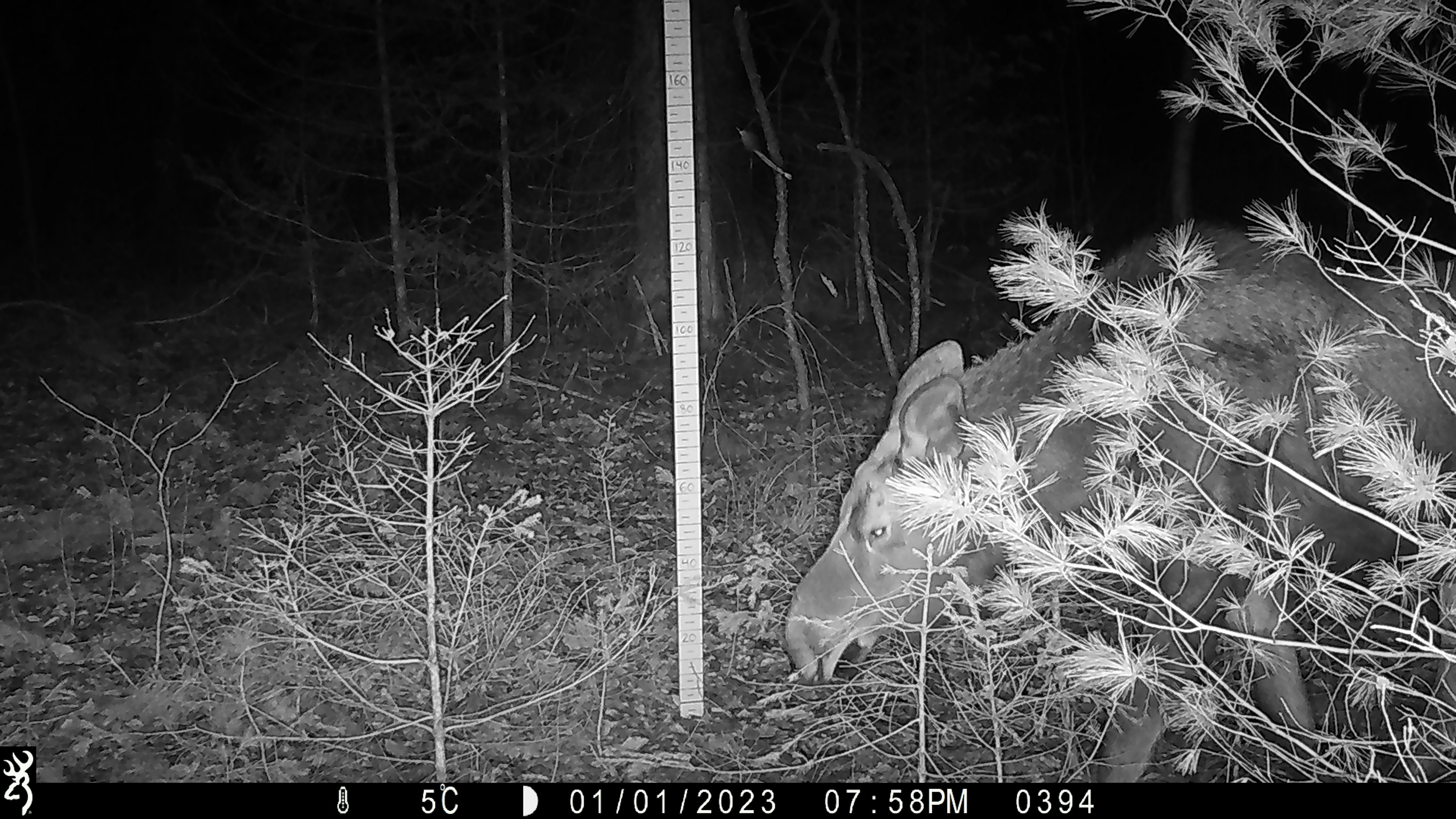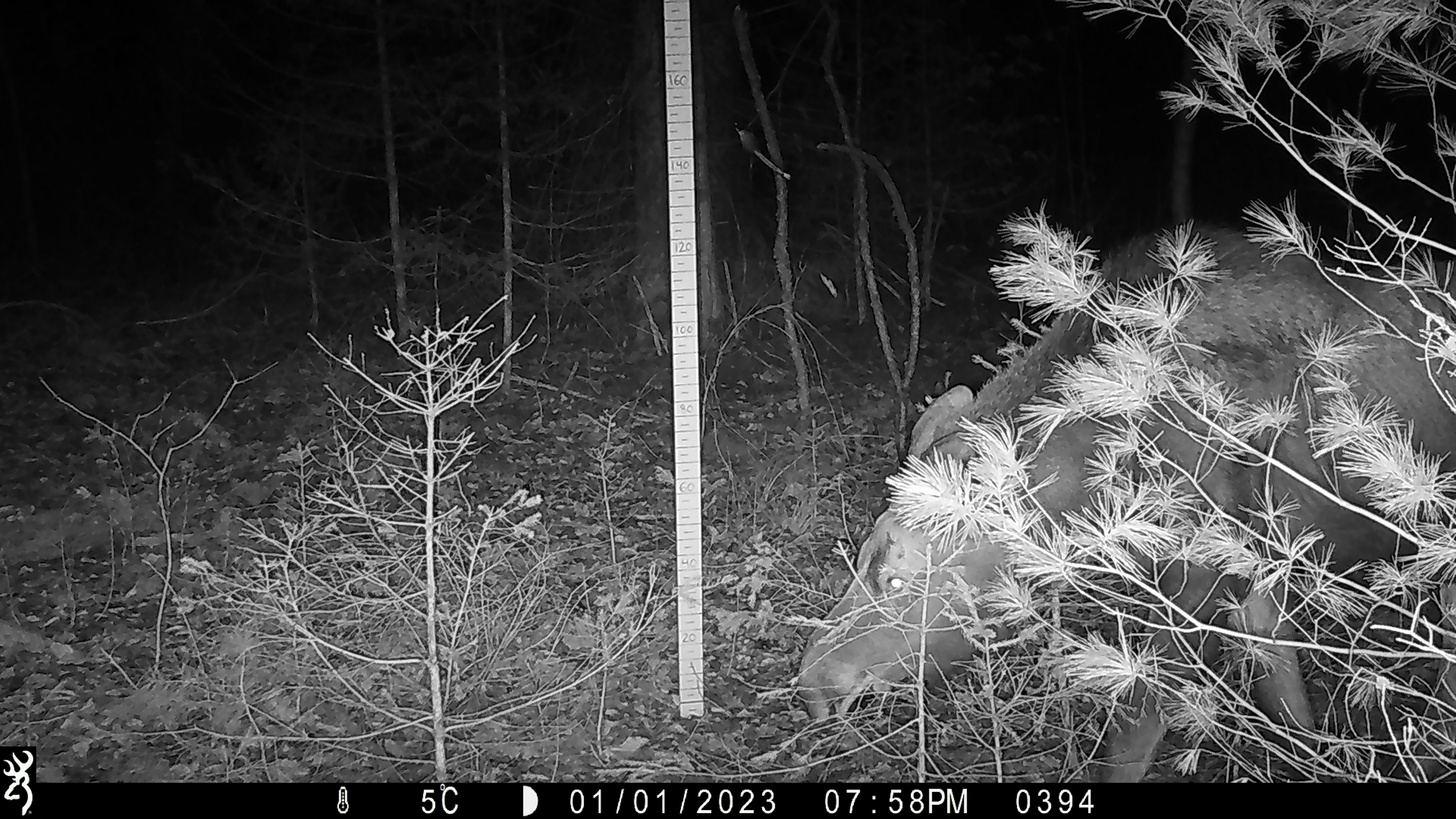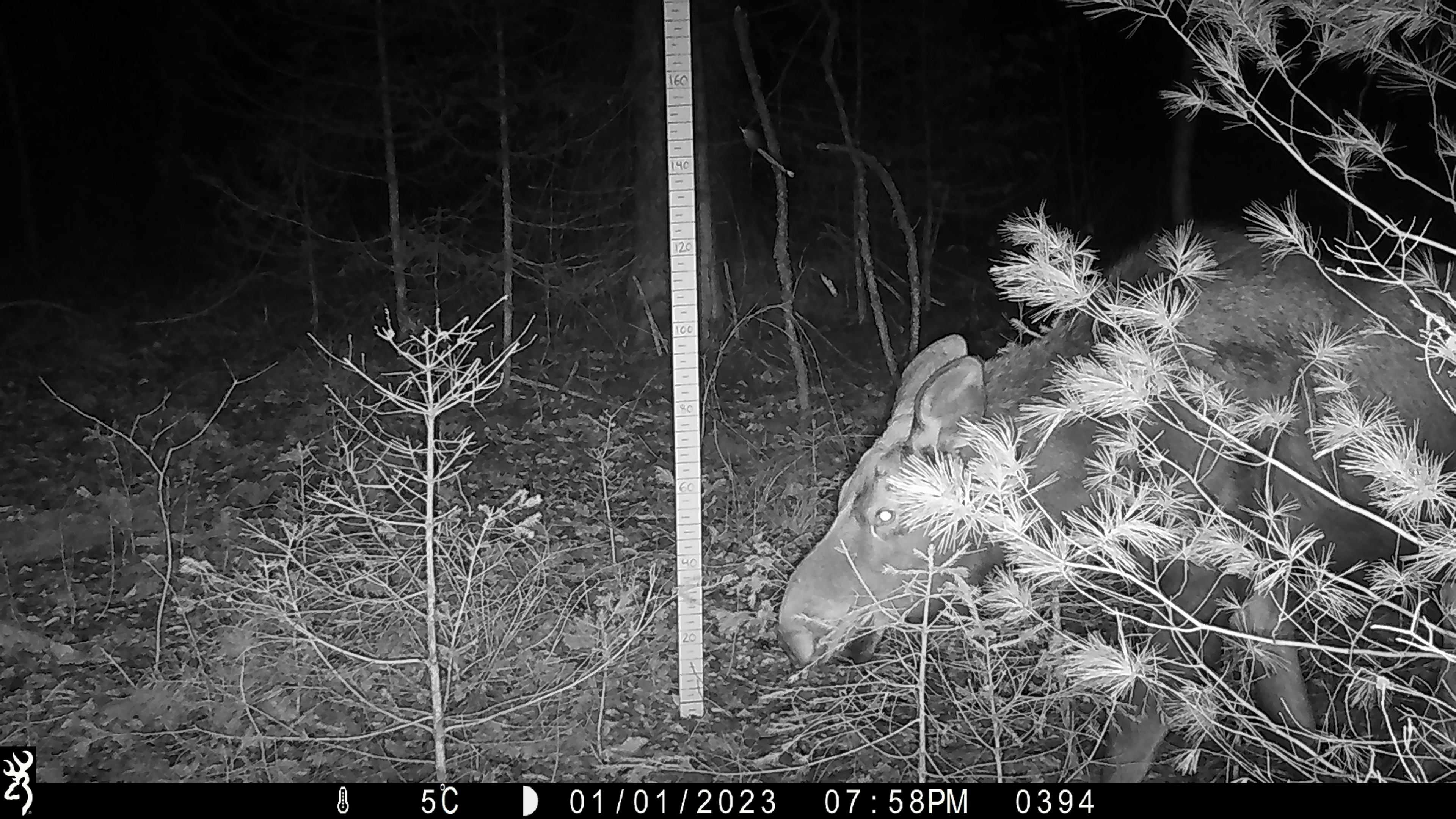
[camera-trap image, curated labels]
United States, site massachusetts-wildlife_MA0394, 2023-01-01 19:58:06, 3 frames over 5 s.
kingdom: Animalia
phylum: Chordata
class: Mammalia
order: Artiodactyla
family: Cervidae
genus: Alces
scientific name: Alces alces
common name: moose